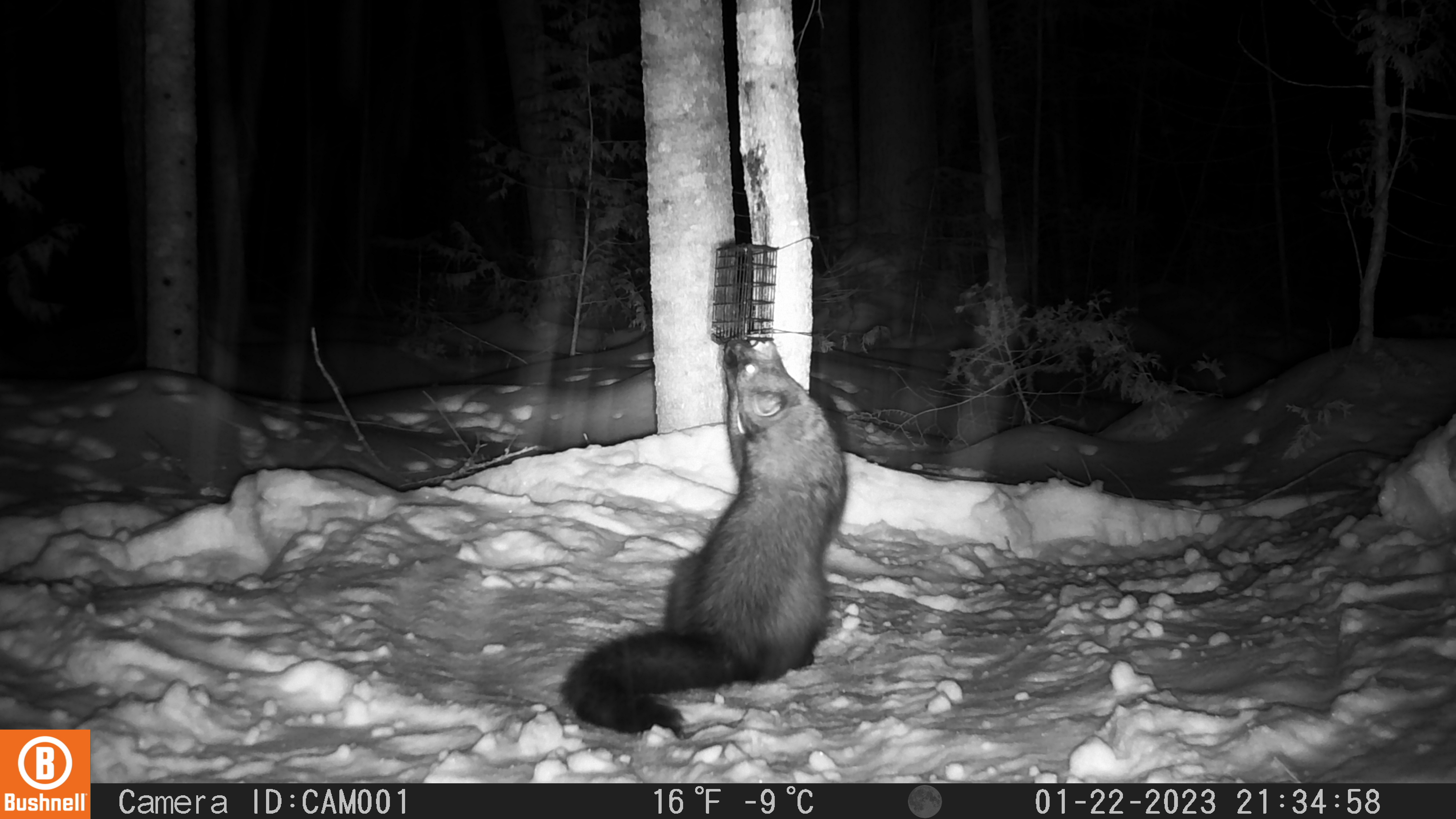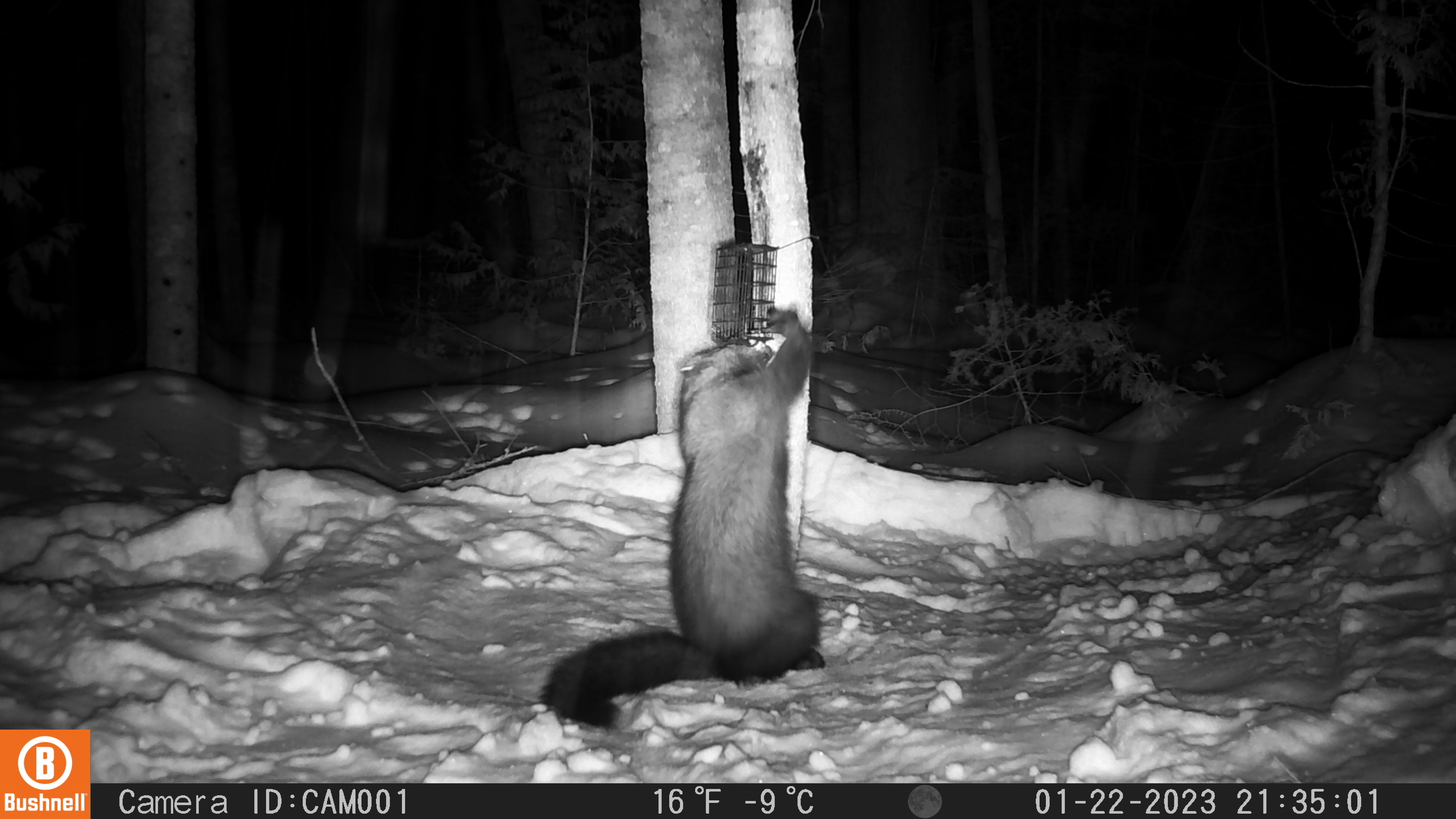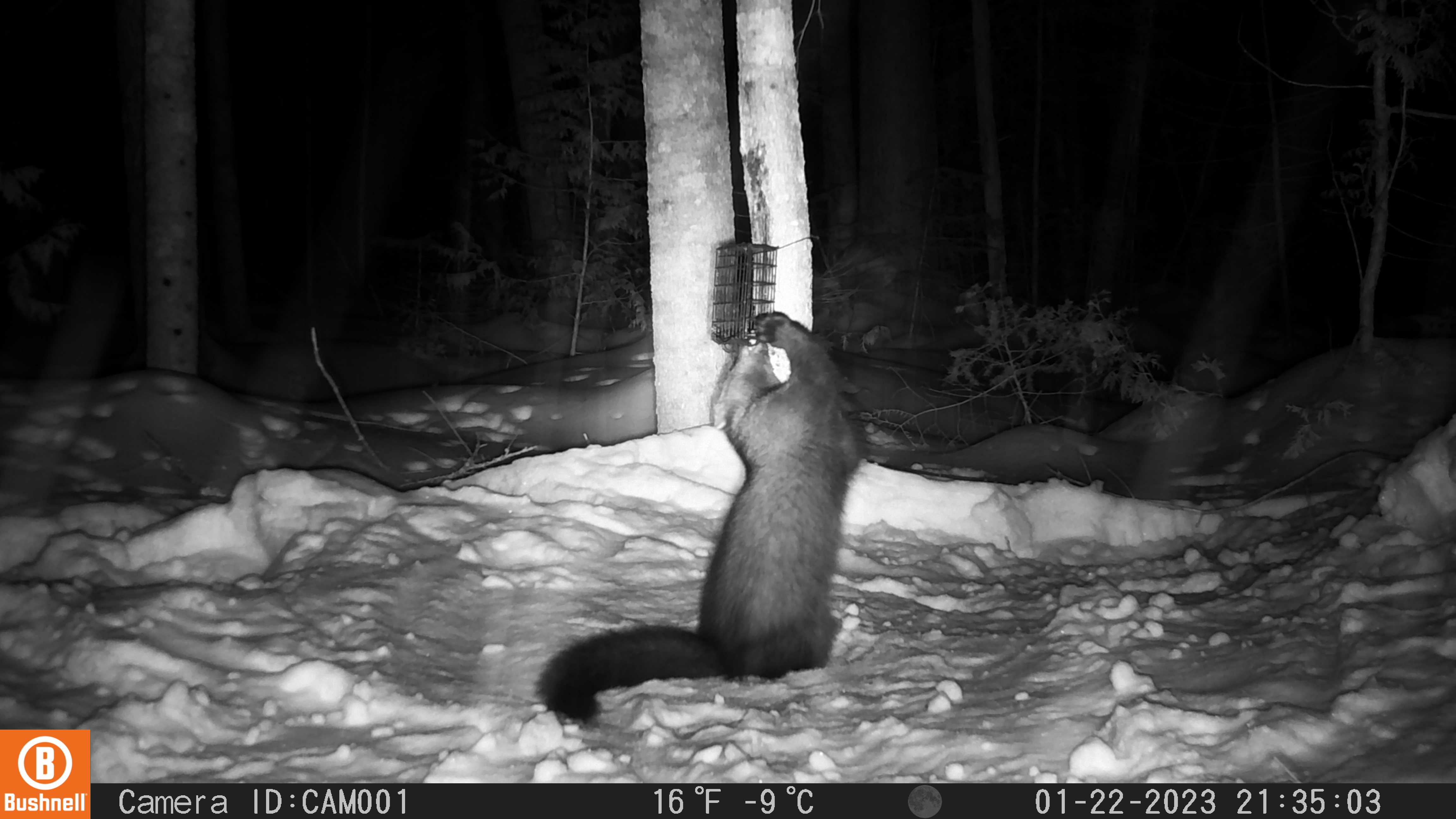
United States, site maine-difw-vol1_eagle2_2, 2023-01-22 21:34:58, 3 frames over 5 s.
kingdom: Animalia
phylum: Chordata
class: Mammalia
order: Carnivora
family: Mustelidae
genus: Pekania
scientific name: Pekania pennanti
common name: fisher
Fisher (Pekania pennanti).